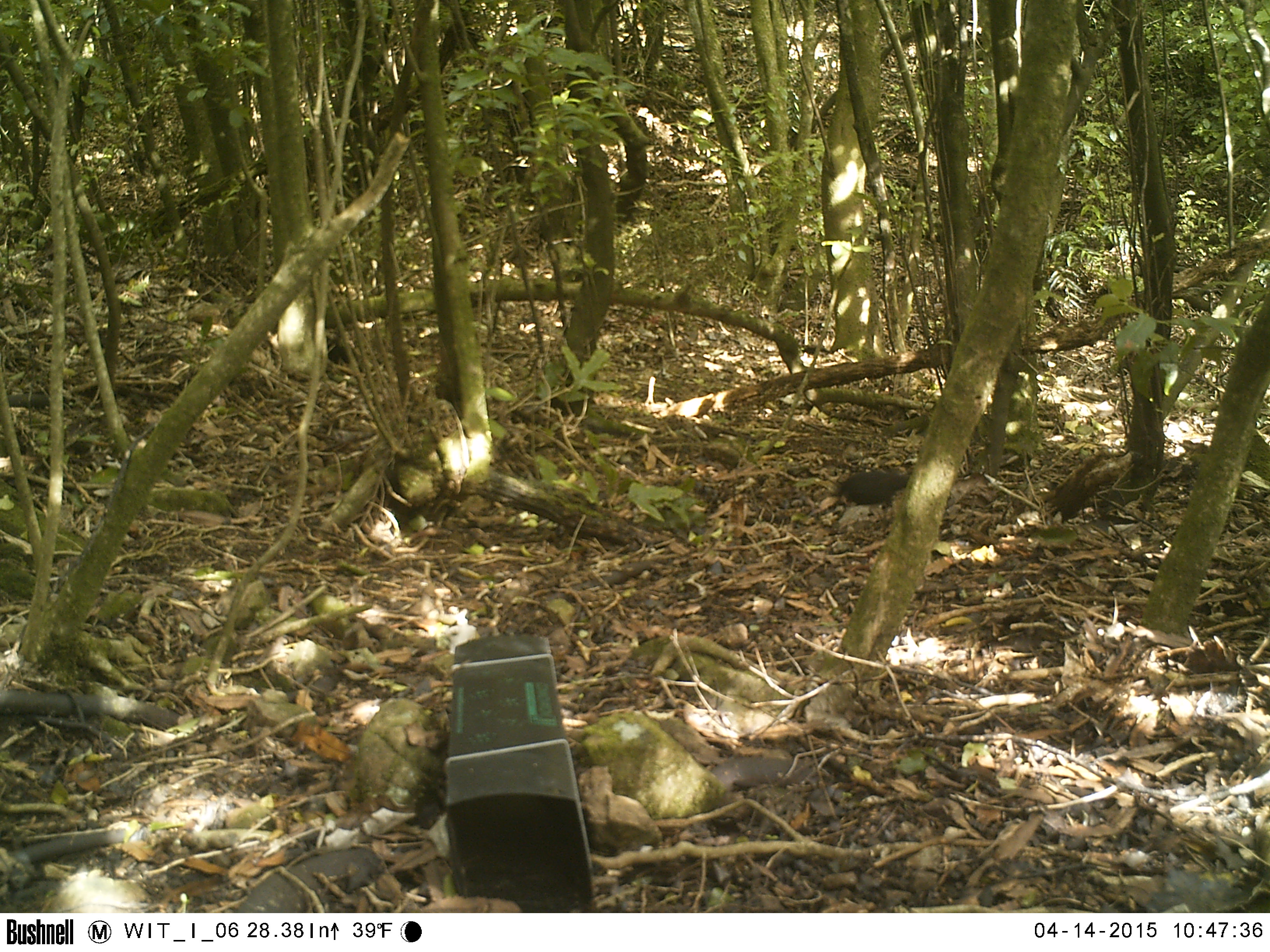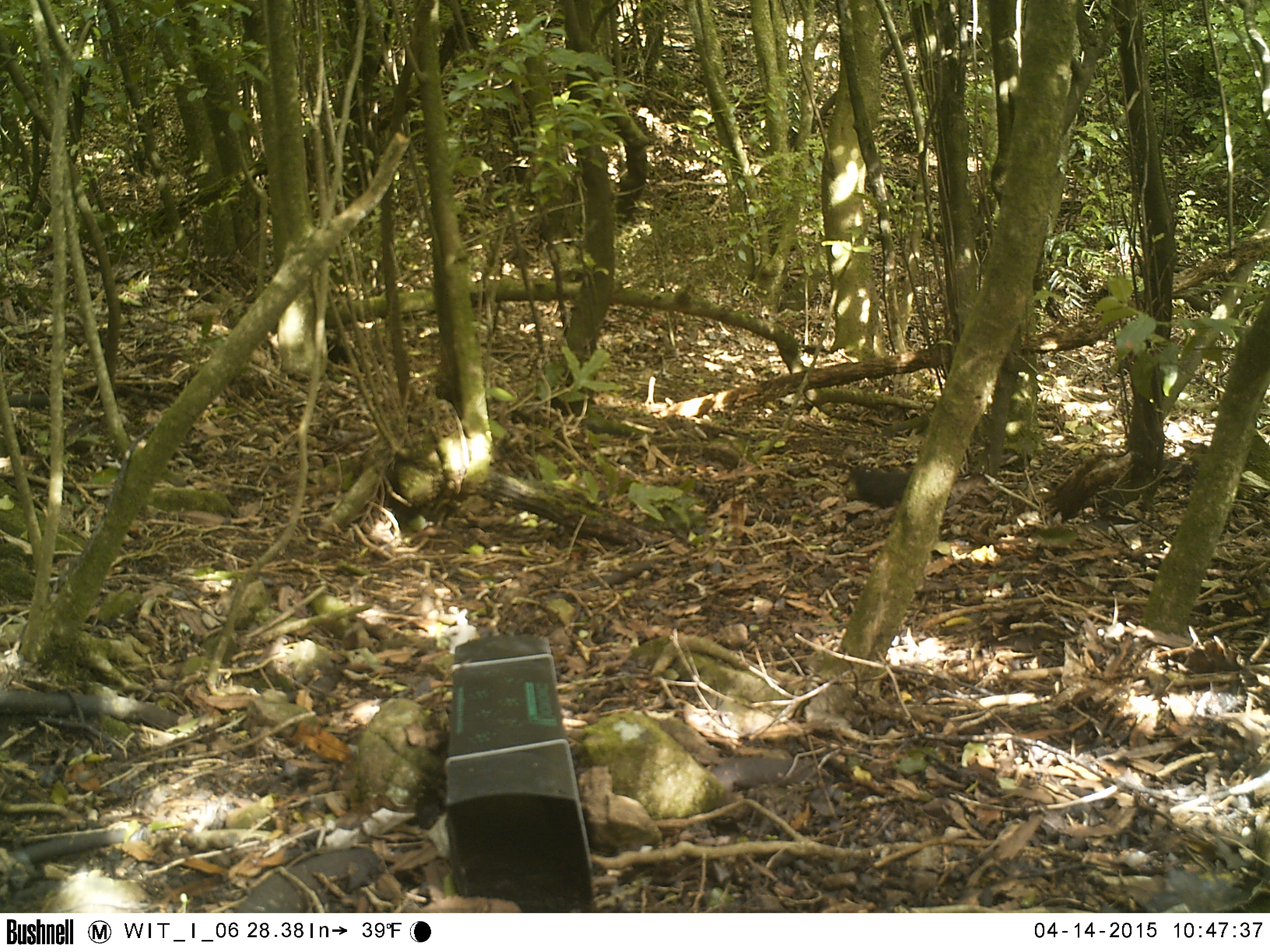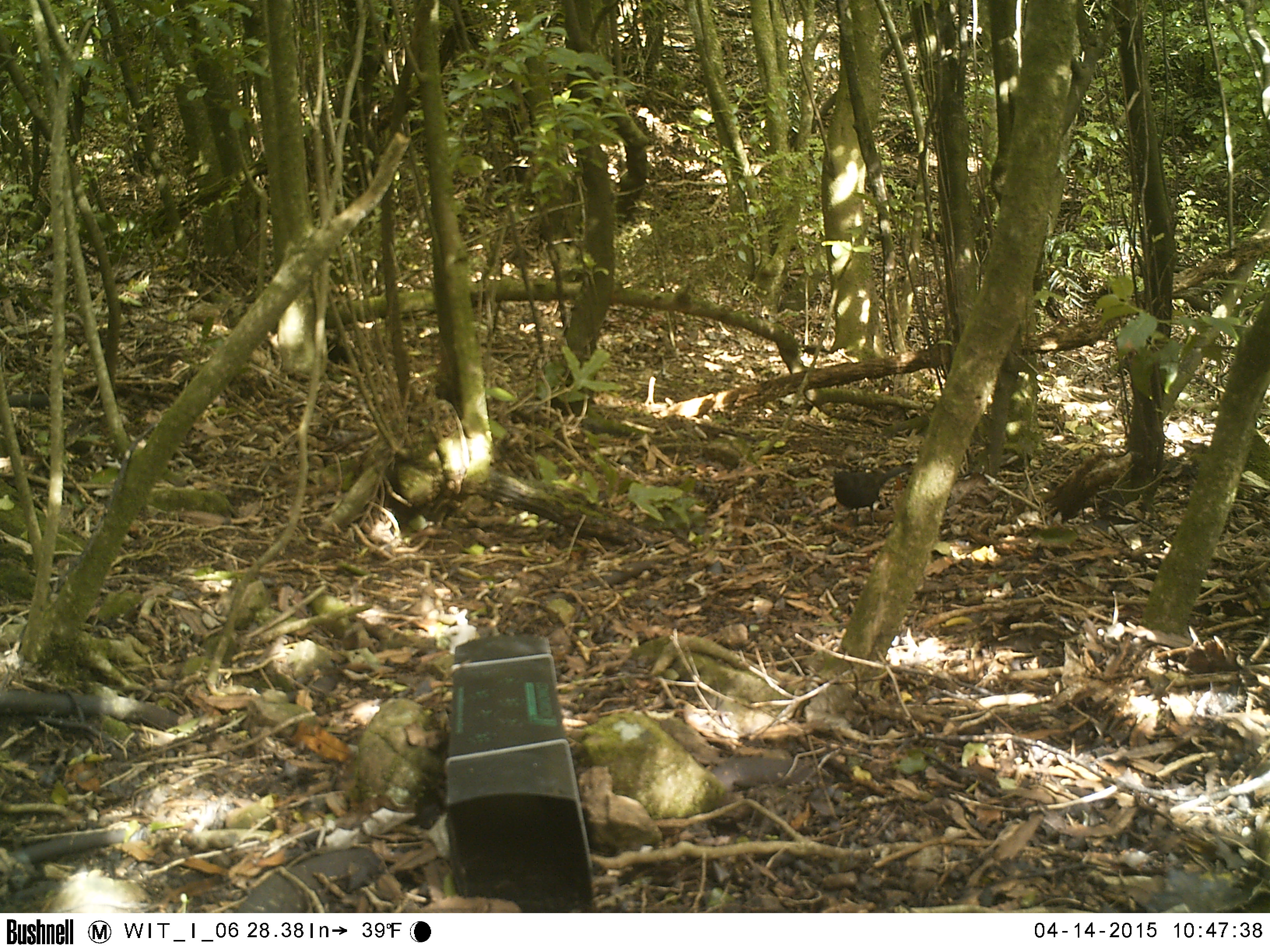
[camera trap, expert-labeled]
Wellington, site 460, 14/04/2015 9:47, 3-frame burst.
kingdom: Animalia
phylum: Chordata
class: Aves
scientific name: Aves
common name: bird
Bird (Aves).